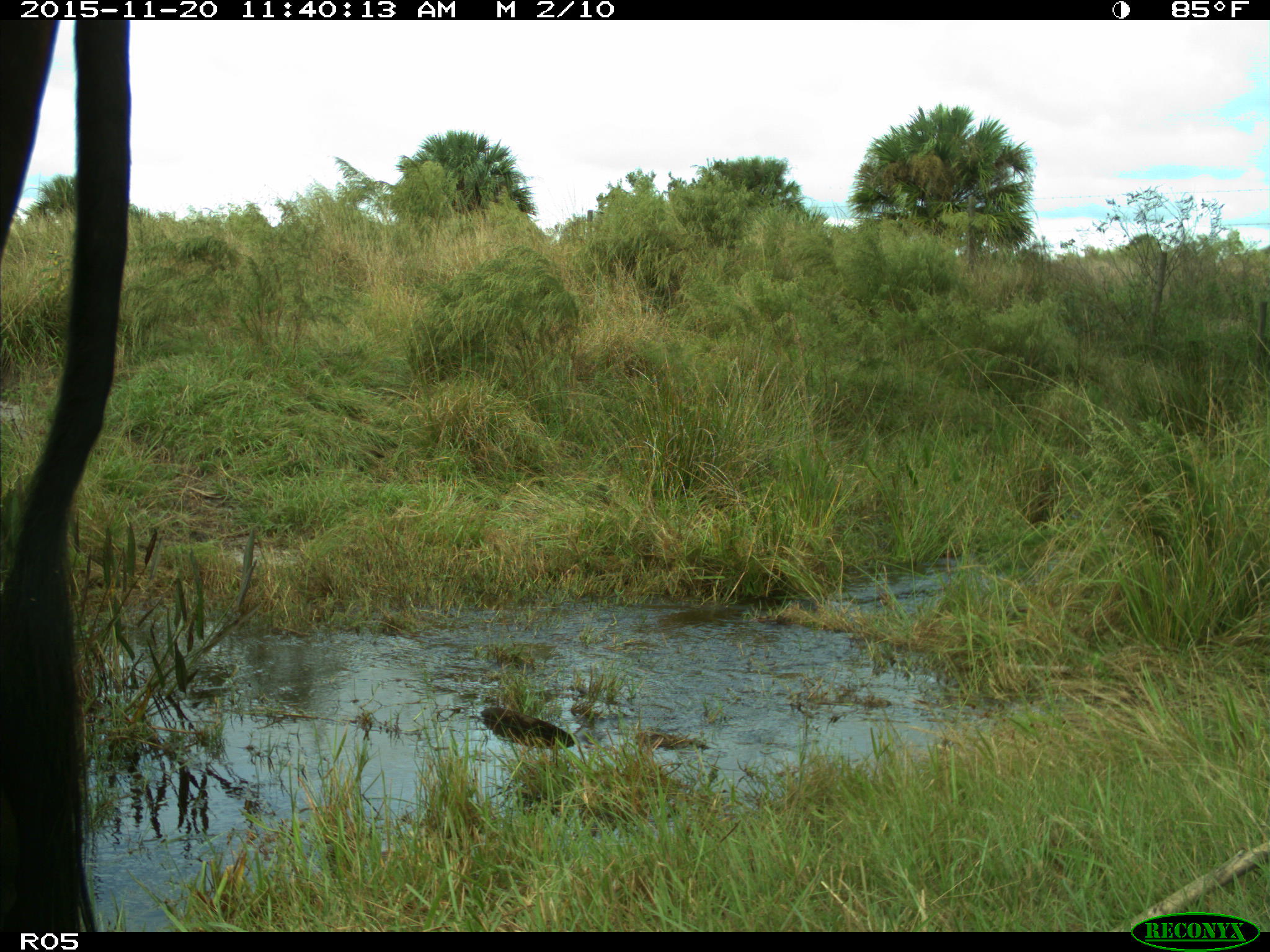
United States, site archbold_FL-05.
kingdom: Animalia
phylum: Chordata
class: Mammalia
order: Artiodactyla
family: Bovidae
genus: Bos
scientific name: Bos taurus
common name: domestic cow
Bos taurus (domestic cow).